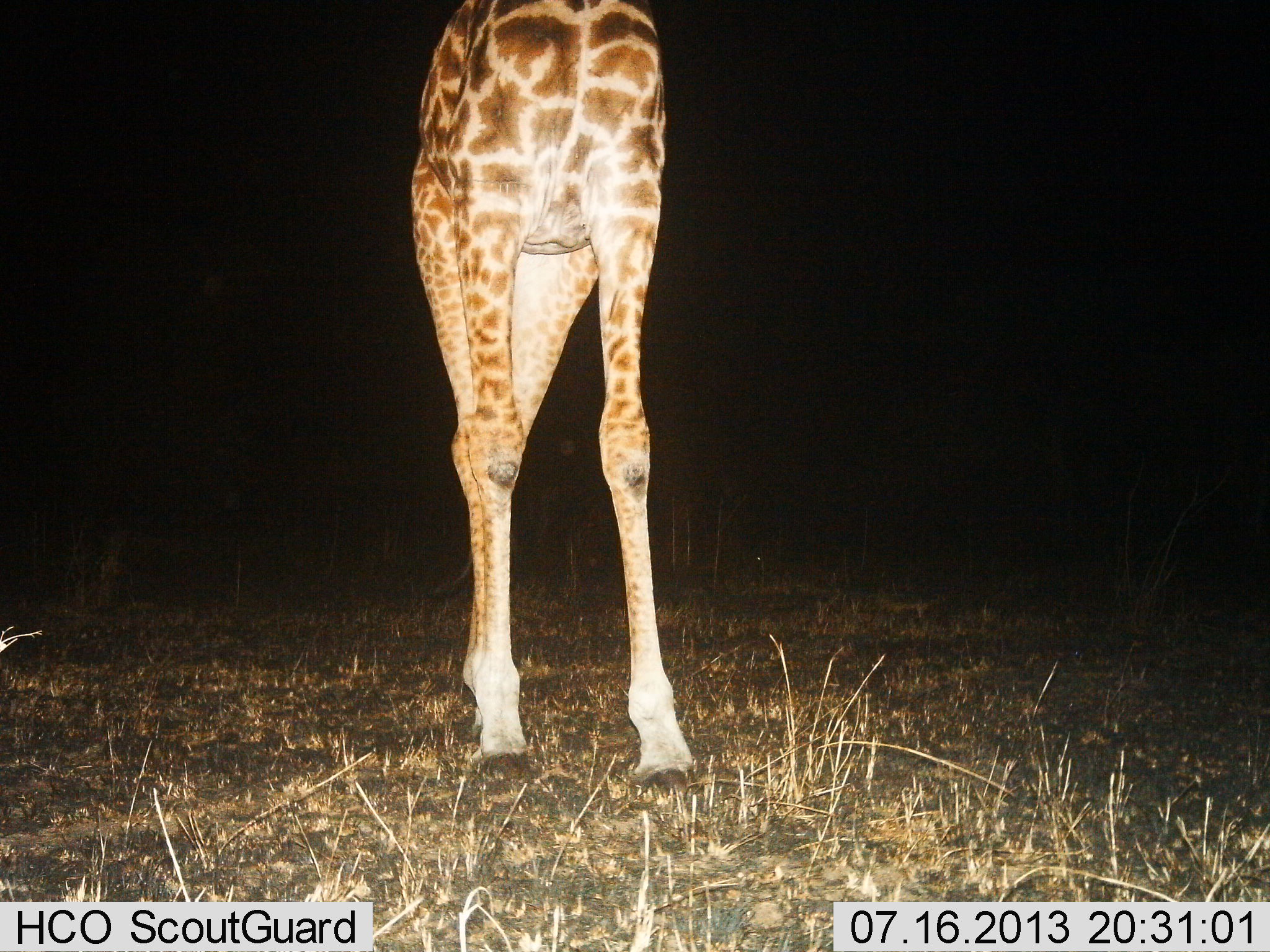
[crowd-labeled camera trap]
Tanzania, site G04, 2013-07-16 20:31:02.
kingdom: Animalia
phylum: Chordata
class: Mammalia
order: Artiodactyla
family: Giraffidae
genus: Giraffa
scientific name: Giraffa camelopardalis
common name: giraffe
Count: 1.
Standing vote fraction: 88%.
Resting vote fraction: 0%.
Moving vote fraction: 12%.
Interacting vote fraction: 0%.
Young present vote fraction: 0%.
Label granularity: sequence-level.